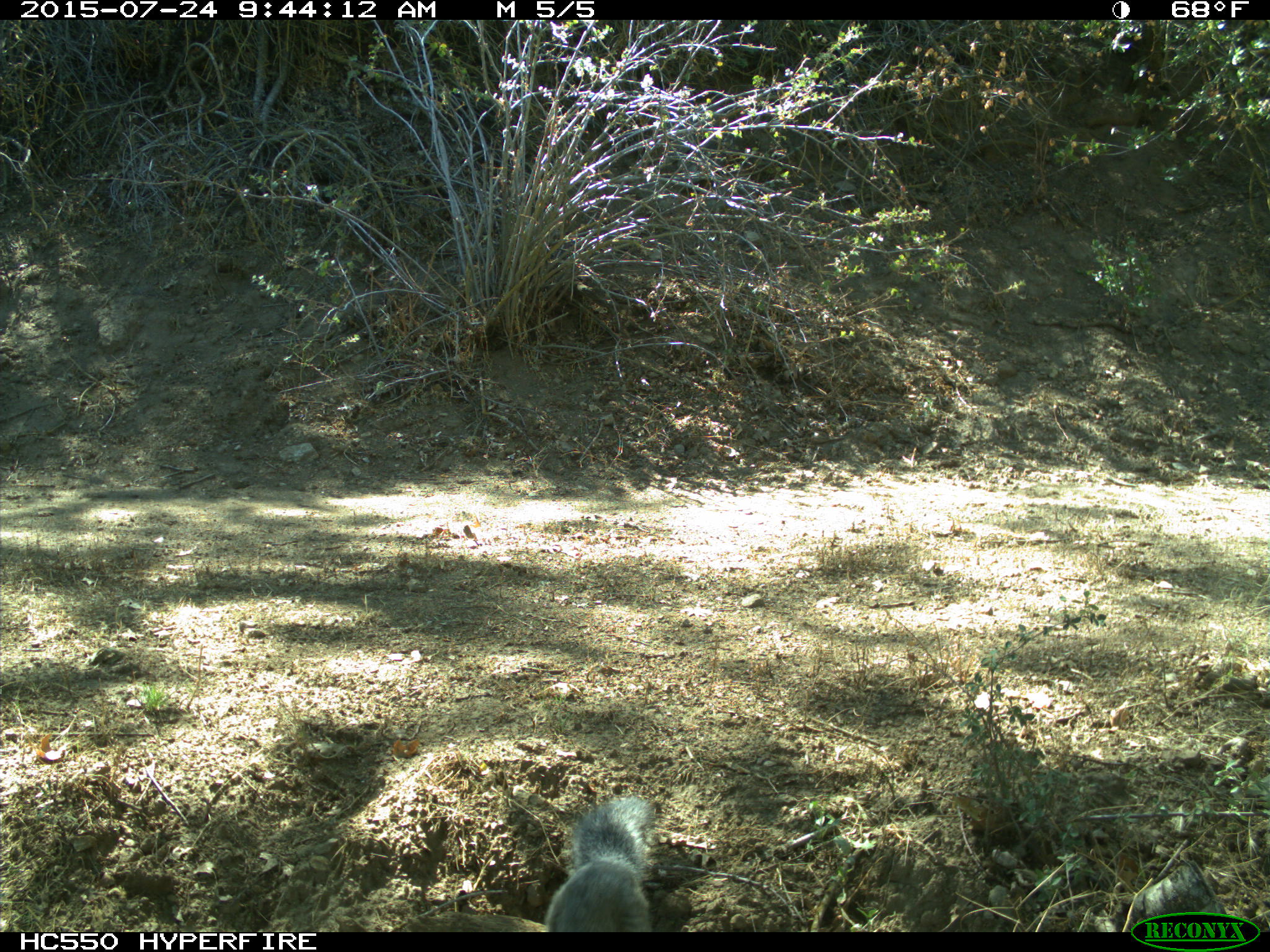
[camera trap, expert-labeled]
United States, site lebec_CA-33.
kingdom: Animalia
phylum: Chordata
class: Mammalia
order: Rodentia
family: Sciuridae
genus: Sciurus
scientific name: Sciurus carolinensis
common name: eastern gray squirrel